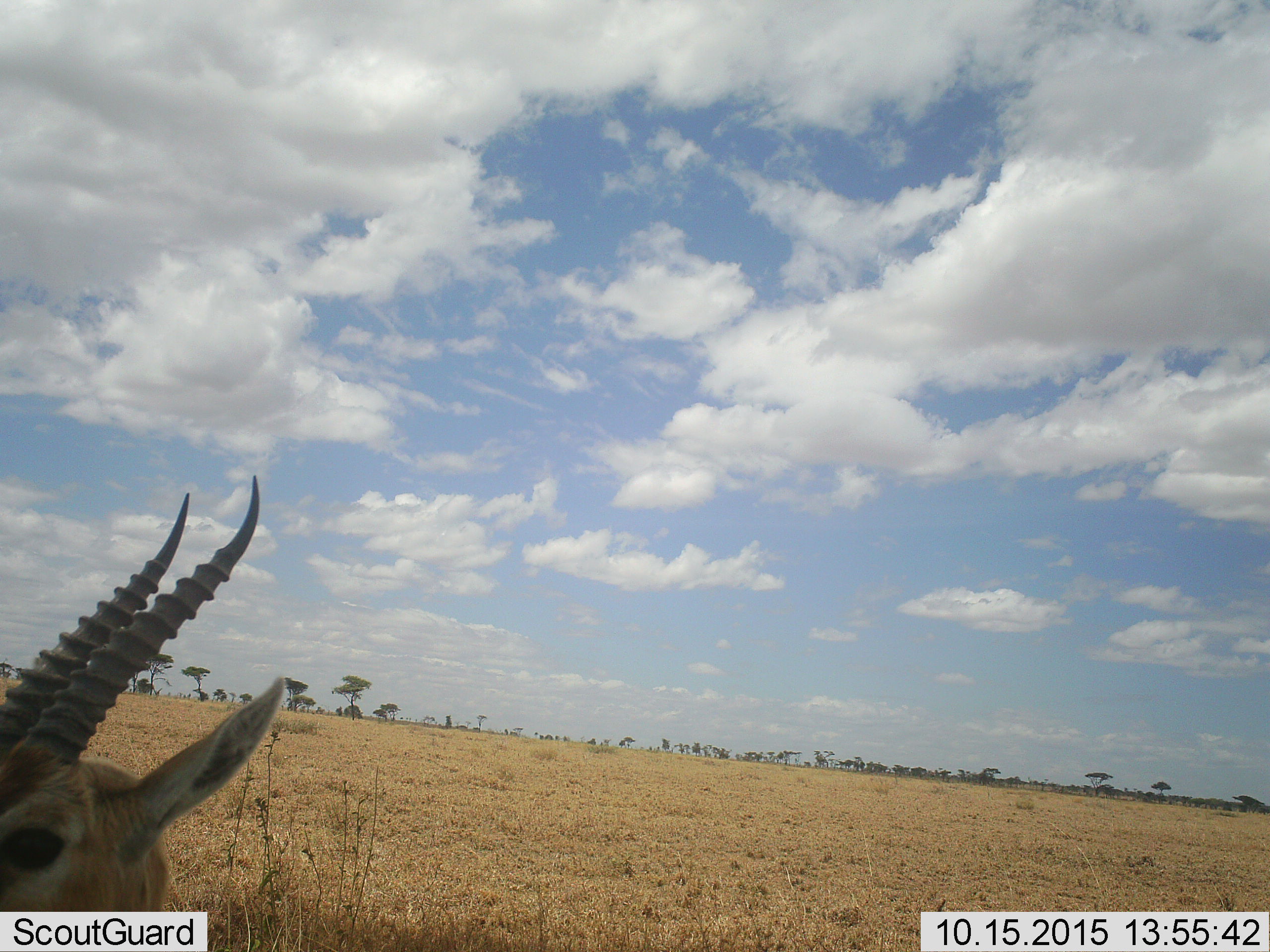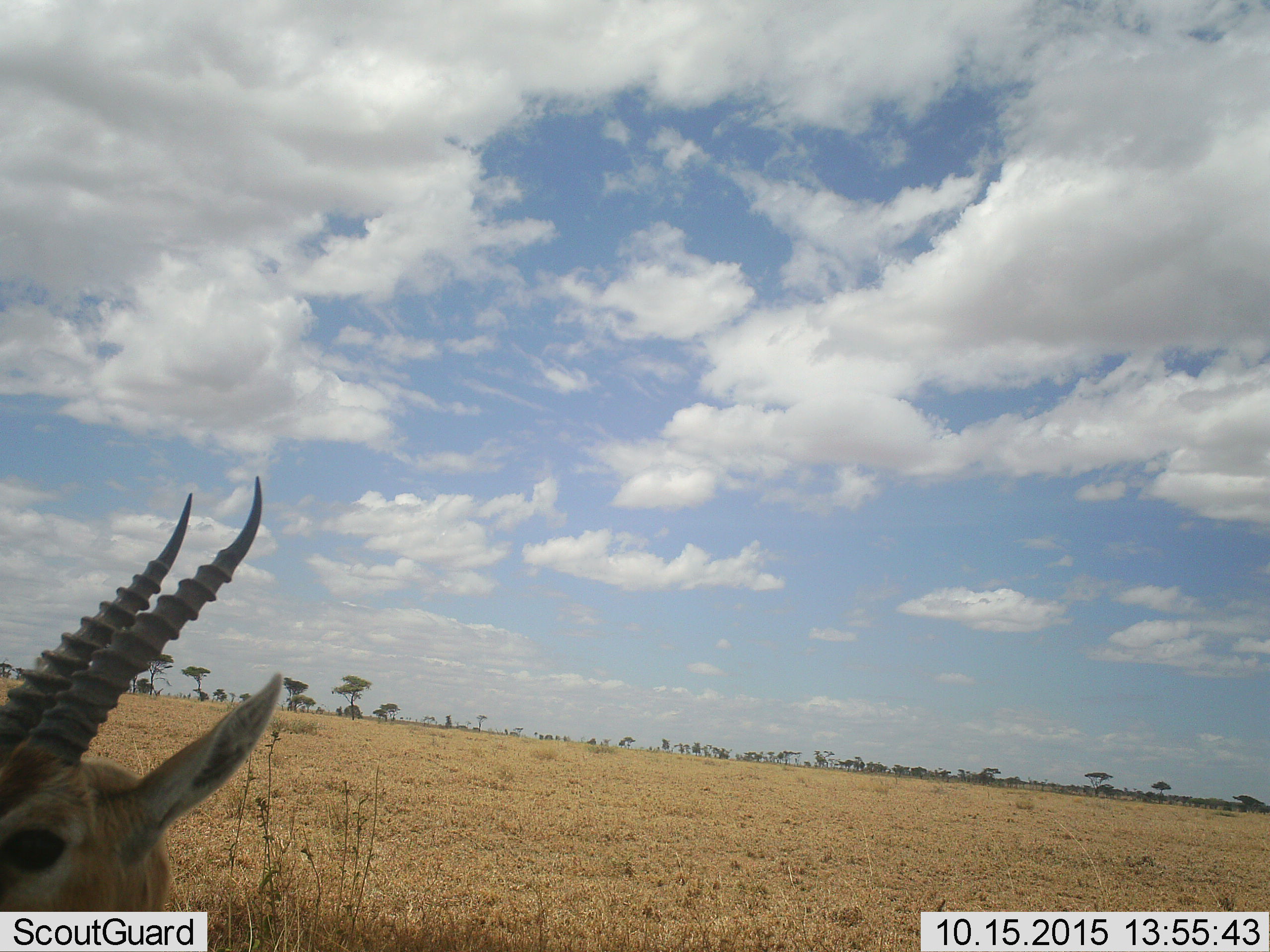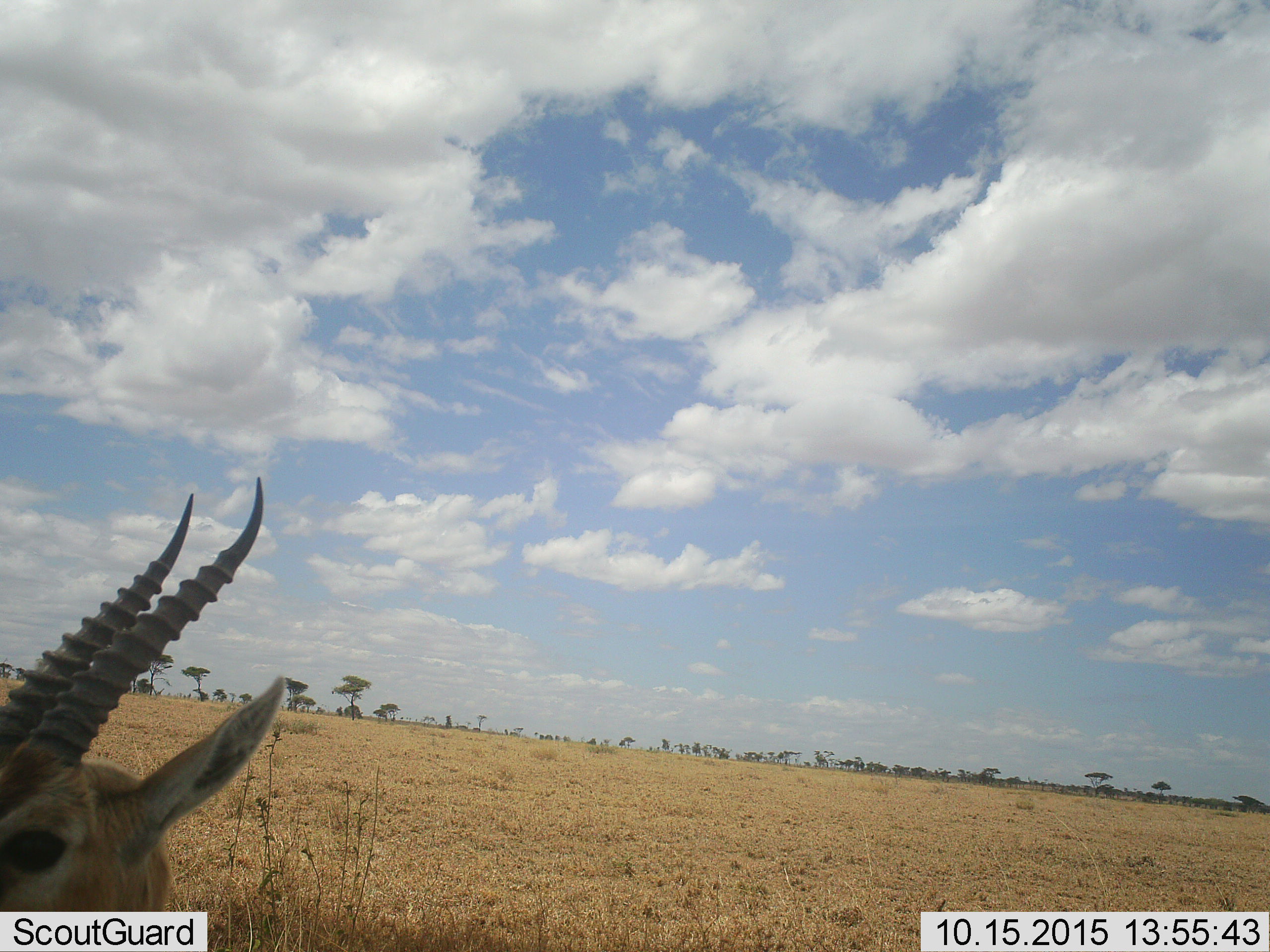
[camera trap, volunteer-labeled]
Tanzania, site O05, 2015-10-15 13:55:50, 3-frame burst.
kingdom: Animalia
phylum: Chordata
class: Mammalia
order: Artiodactyla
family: Bovidae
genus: Eudorcas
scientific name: Eudorcas thomsonii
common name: thomson's gazelle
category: gazellethomsons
Gazellethomsons (thomson's gazelle) (Eudorcas thomsonii), count 1. Behavior (volunteer vote fractions): standing 86%, resting 0%, moving 14%, interacting 0%. Young present (vote fraction): 0%. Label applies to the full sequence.